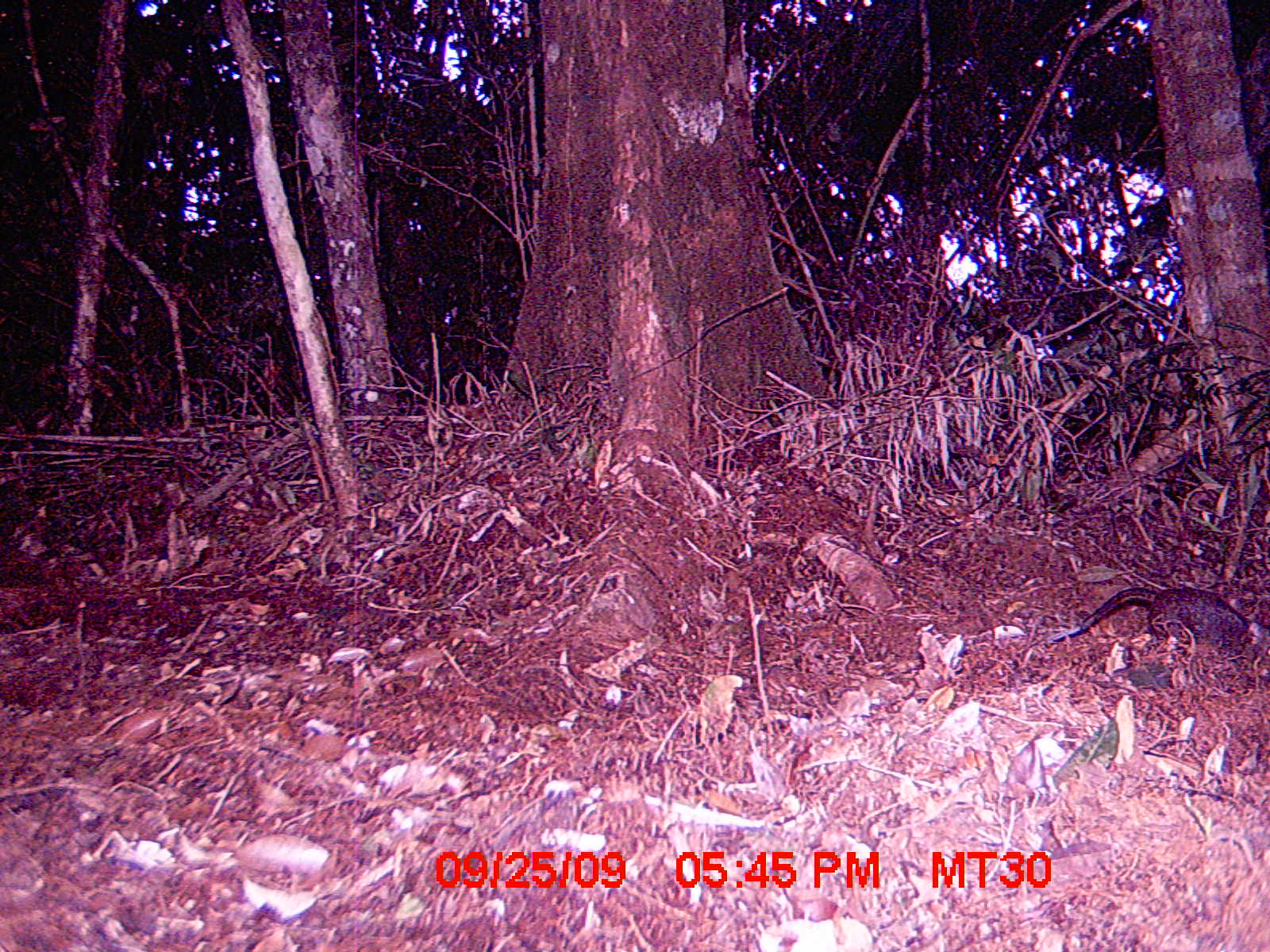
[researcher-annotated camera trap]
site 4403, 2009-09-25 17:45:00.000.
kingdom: Animalia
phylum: Chordata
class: Mammalia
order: Rodentia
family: Nesomyidae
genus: Nesomys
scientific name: Nesomys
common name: nesomys rodents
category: nesomys sp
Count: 1.